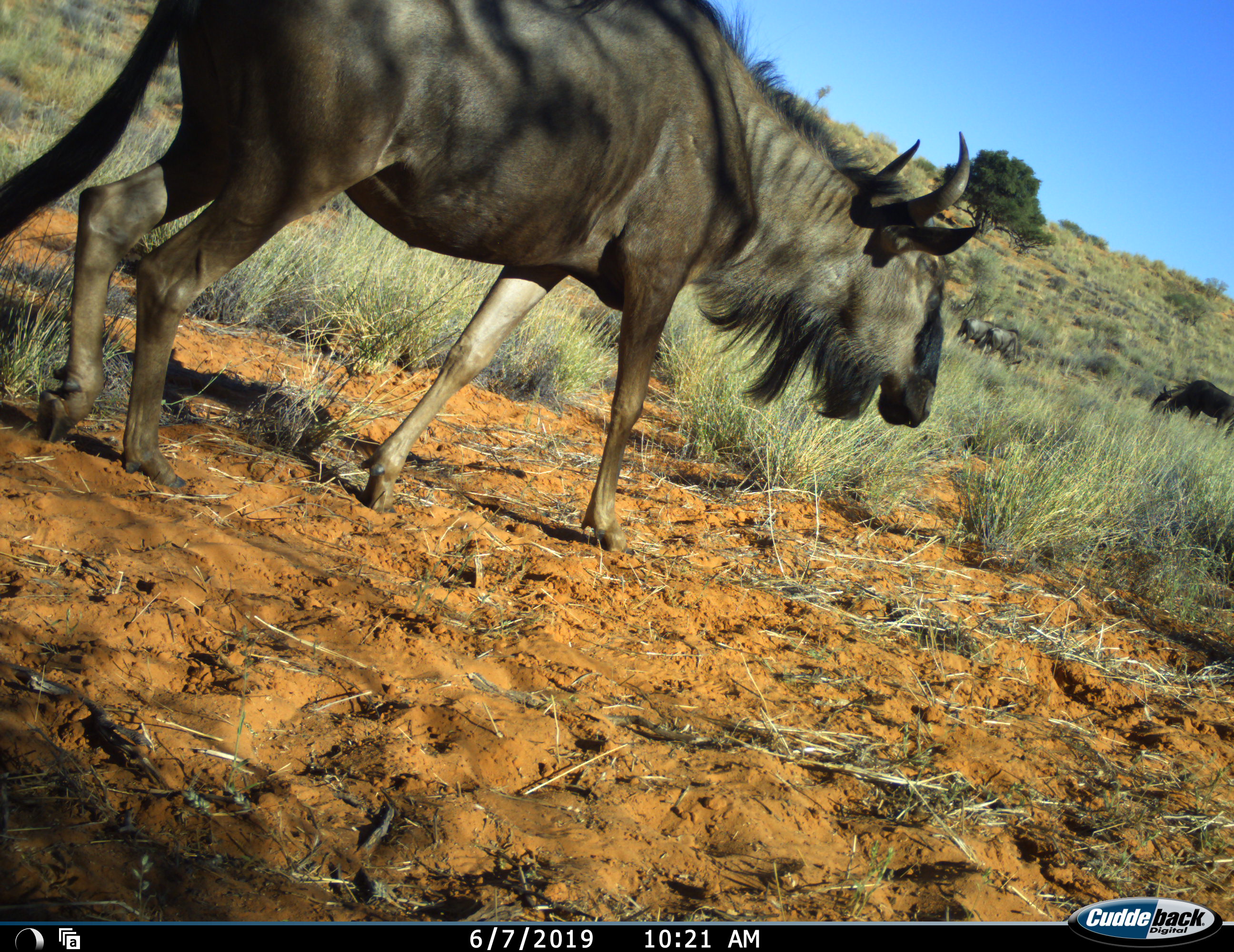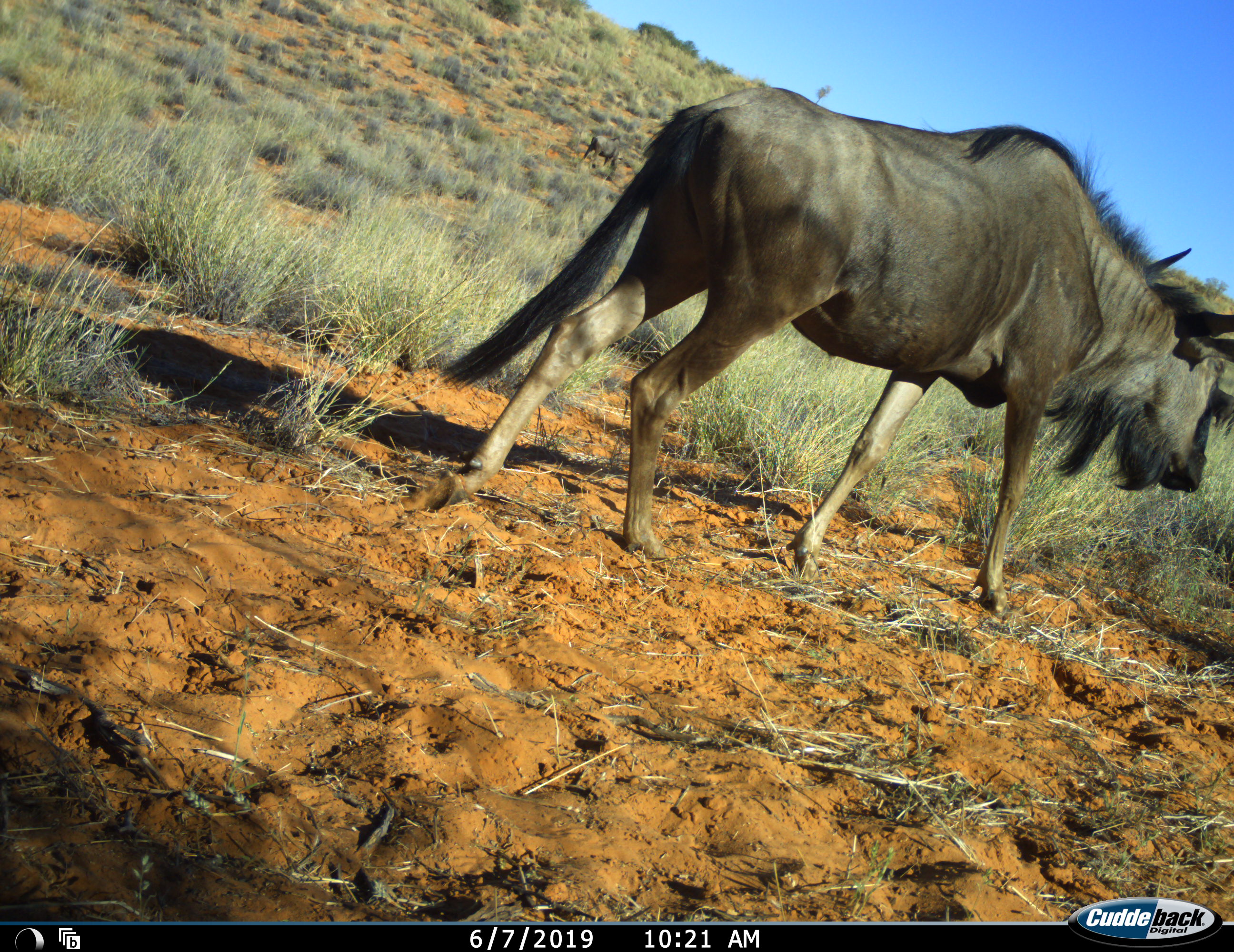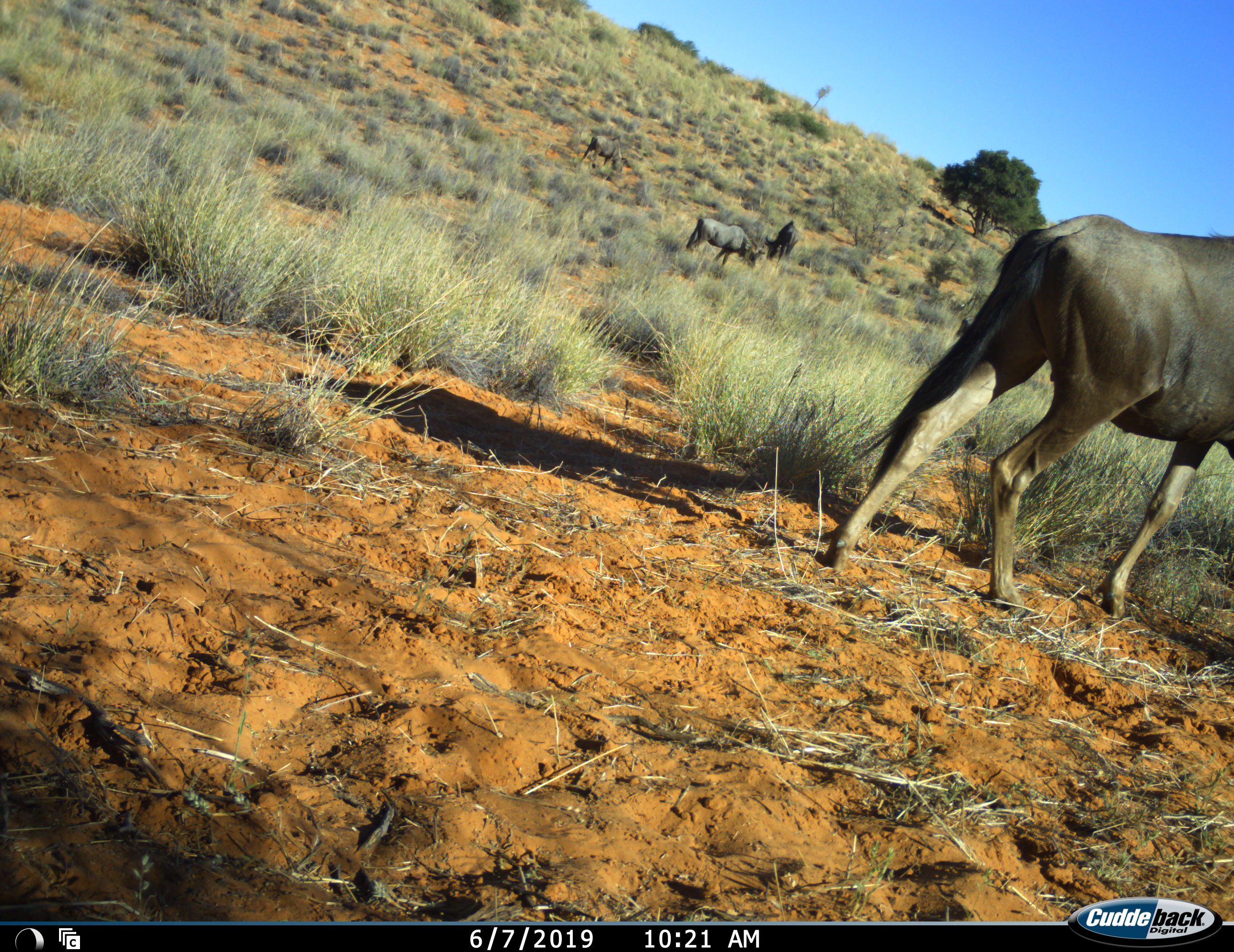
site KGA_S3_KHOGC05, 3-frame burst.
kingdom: Animalia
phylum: Chordata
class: Mammalia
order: Artiodactyla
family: Bovidae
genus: Connochaetes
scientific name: Connochaetes taurinus taurinus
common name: blue wildebeest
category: wildebeestblue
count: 6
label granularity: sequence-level